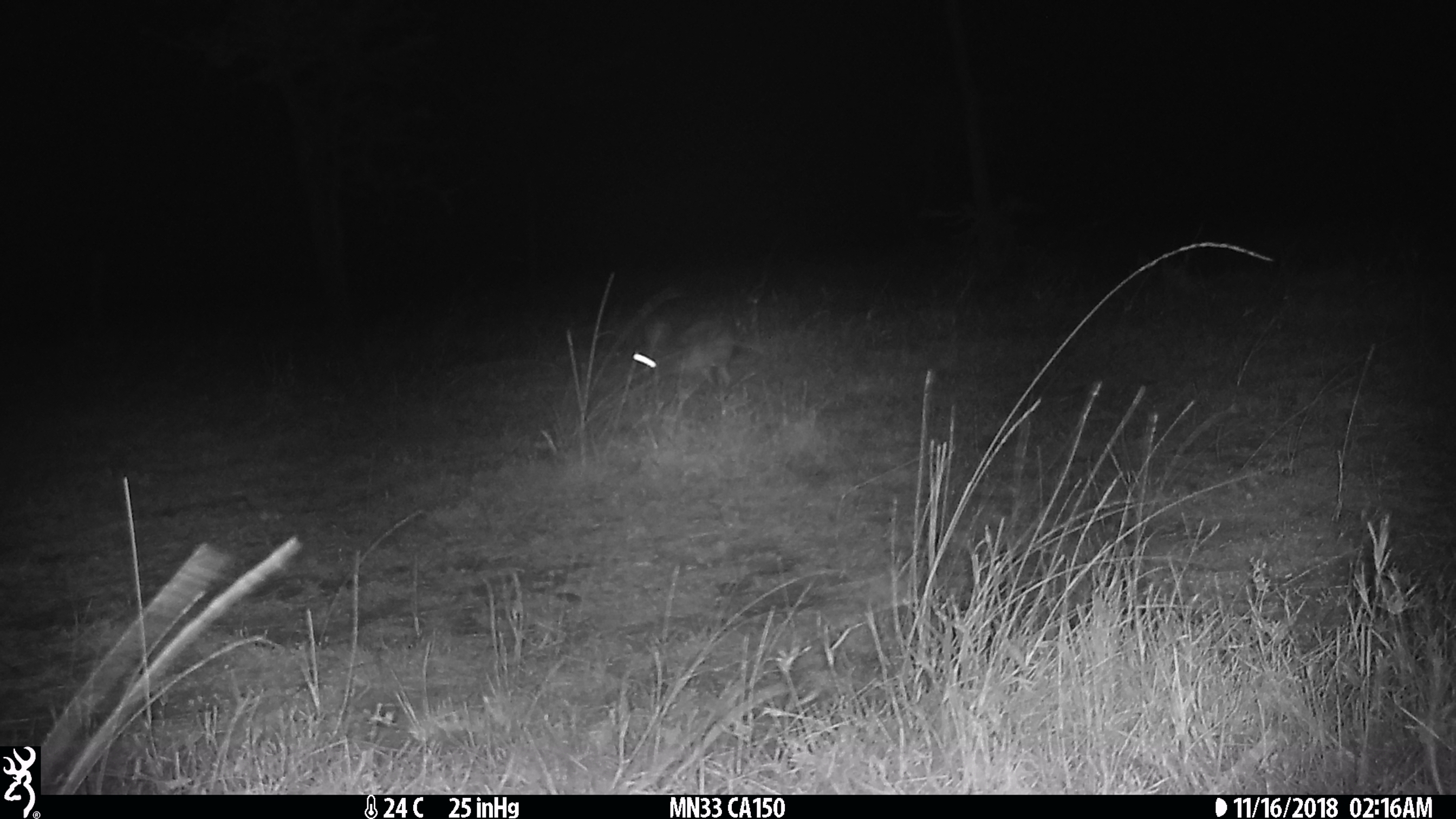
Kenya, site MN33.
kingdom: Animalia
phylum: Chordata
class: Mammalia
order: Lagomorpha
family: Leporidae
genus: Lepus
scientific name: Lepus capensis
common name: cape hare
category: hare